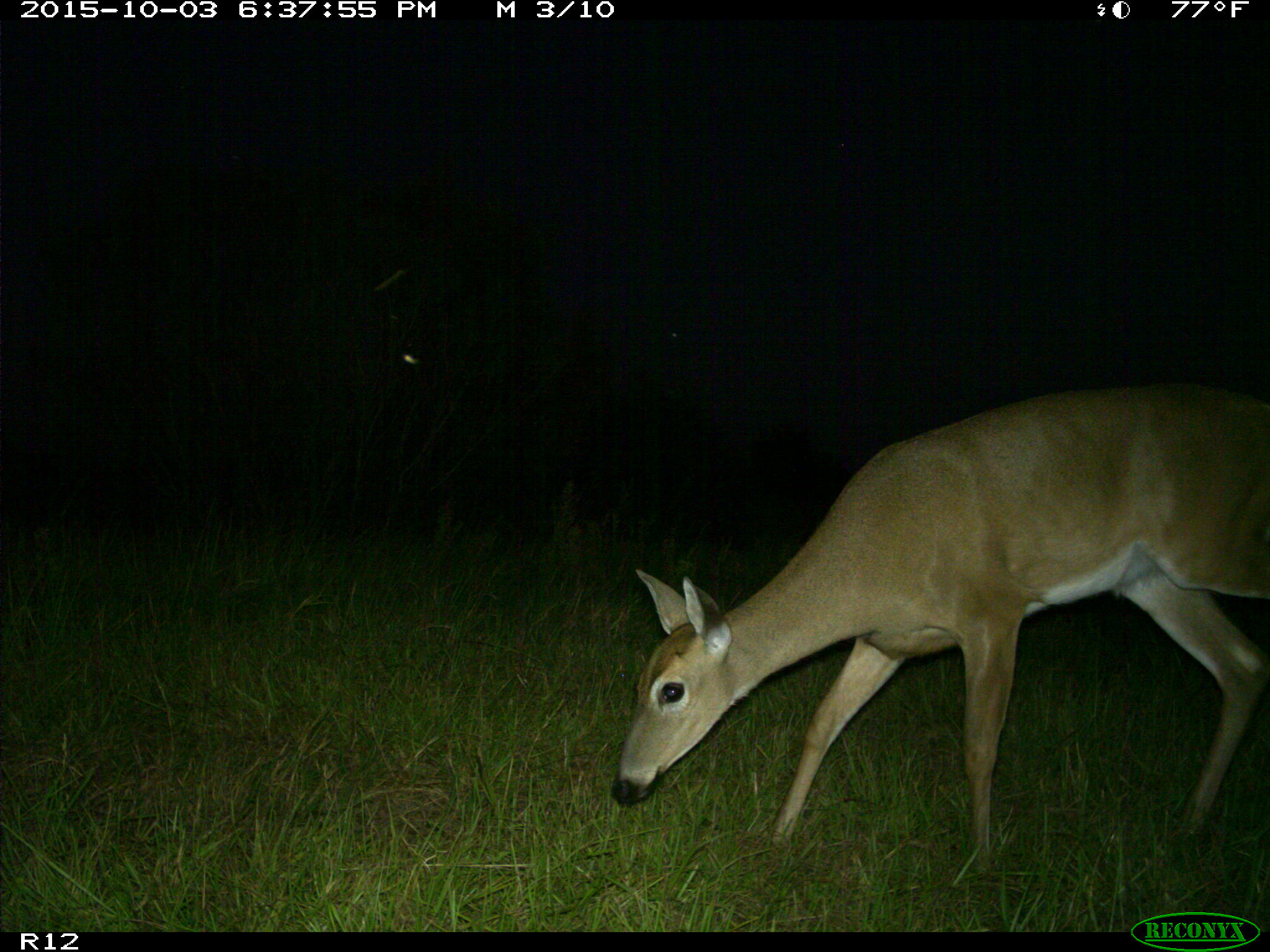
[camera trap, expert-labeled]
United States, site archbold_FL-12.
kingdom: Animalia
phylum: Chordata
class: Mammalia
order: Artiodactyla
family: Cervidae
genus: Odocoileus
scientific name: Odocoileus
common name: deer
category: unidentified deer